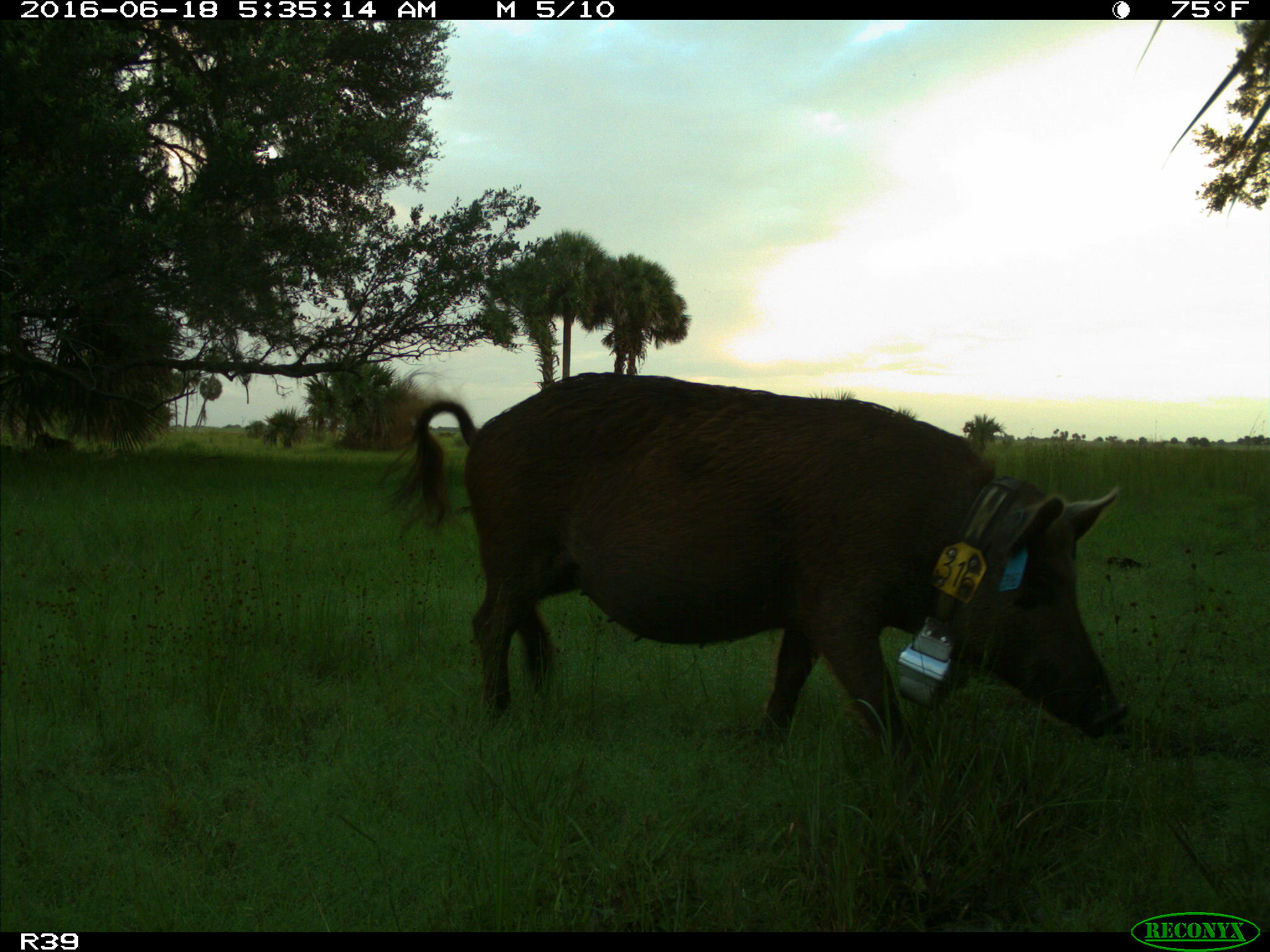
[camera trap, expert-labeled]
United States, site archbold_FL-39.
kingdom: Animalia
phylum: Chordata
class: Mammalia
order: Artiodactyla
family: Suidae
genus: Sus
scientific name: Sus scrofa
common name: wild boar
Sus scrofa (wild boar).